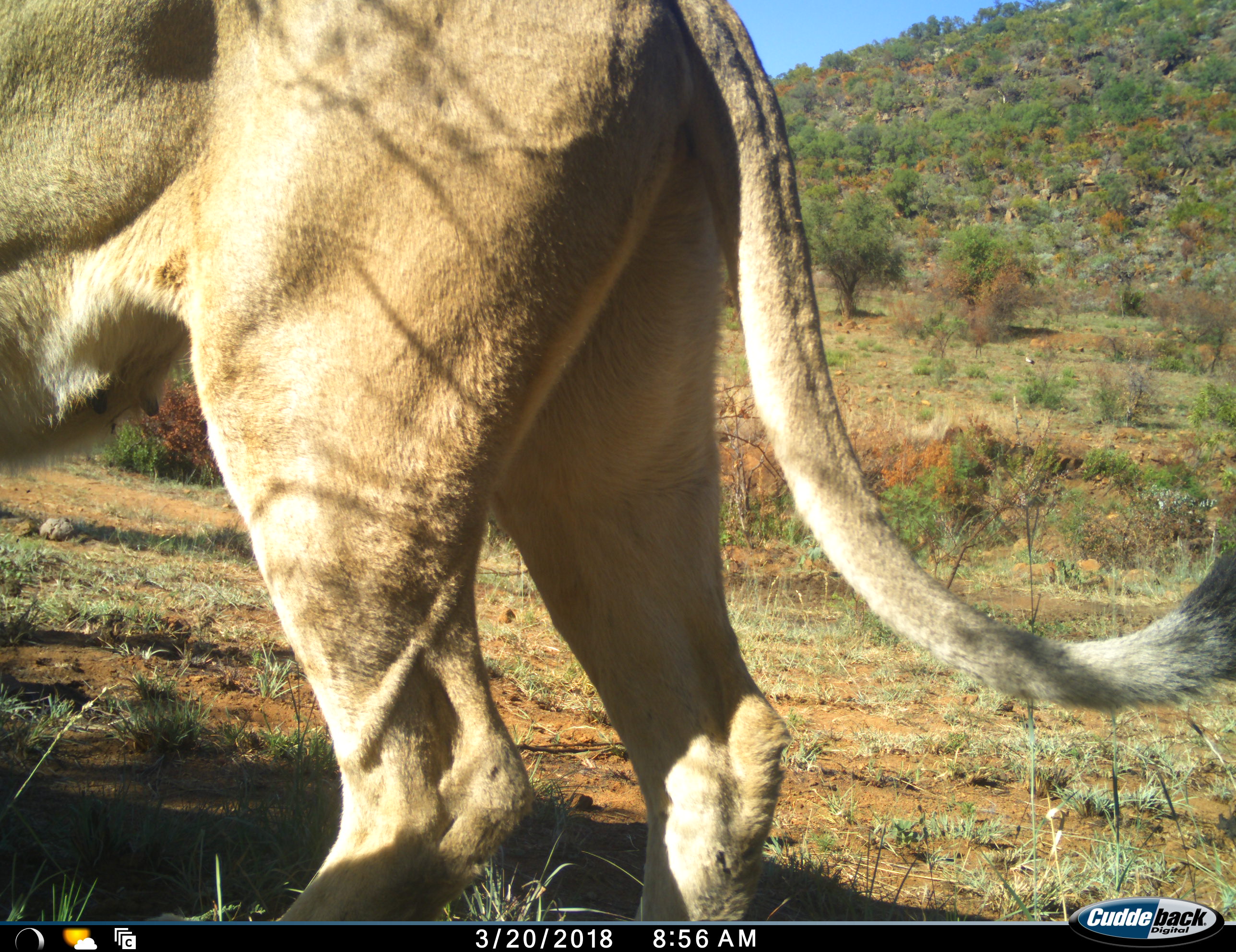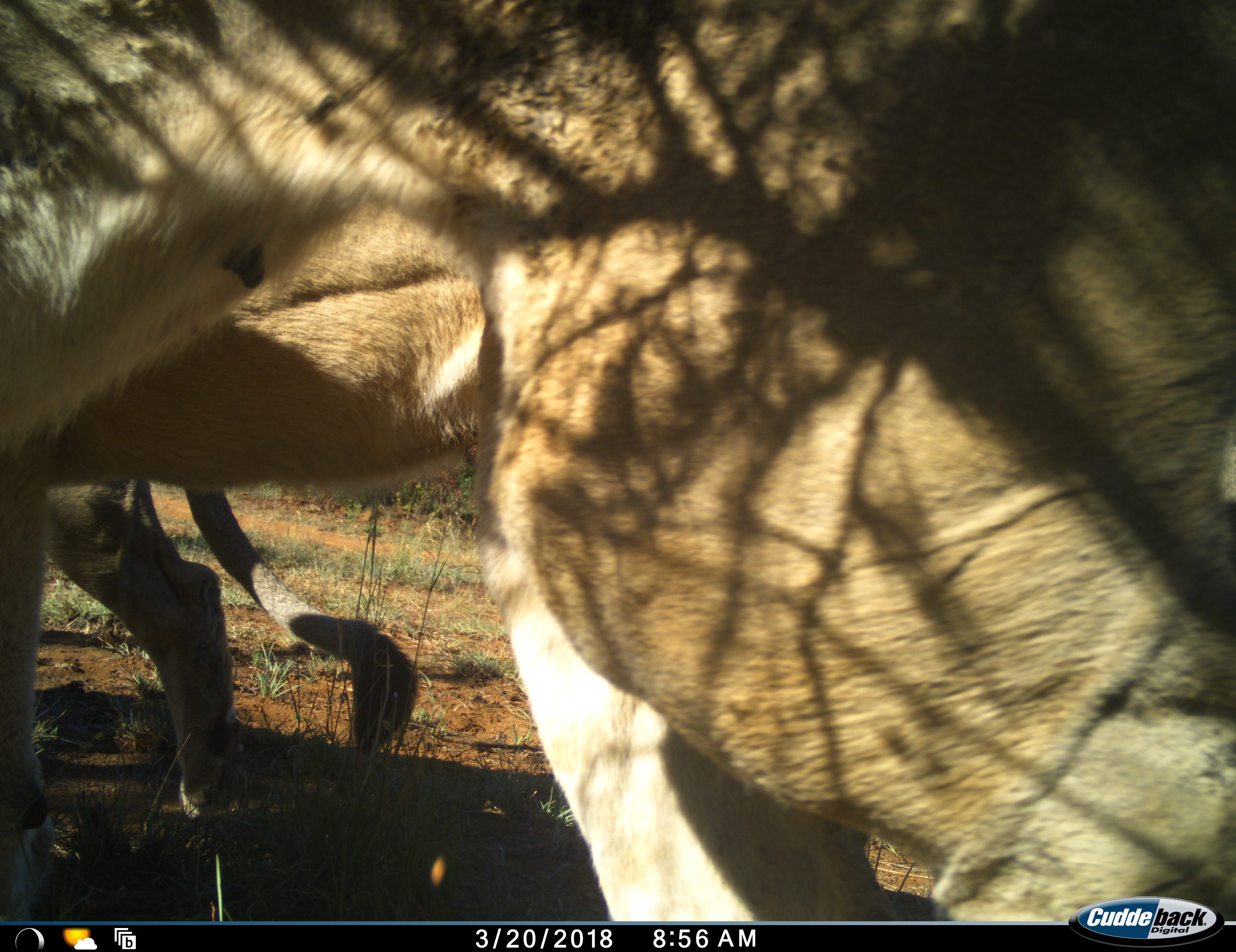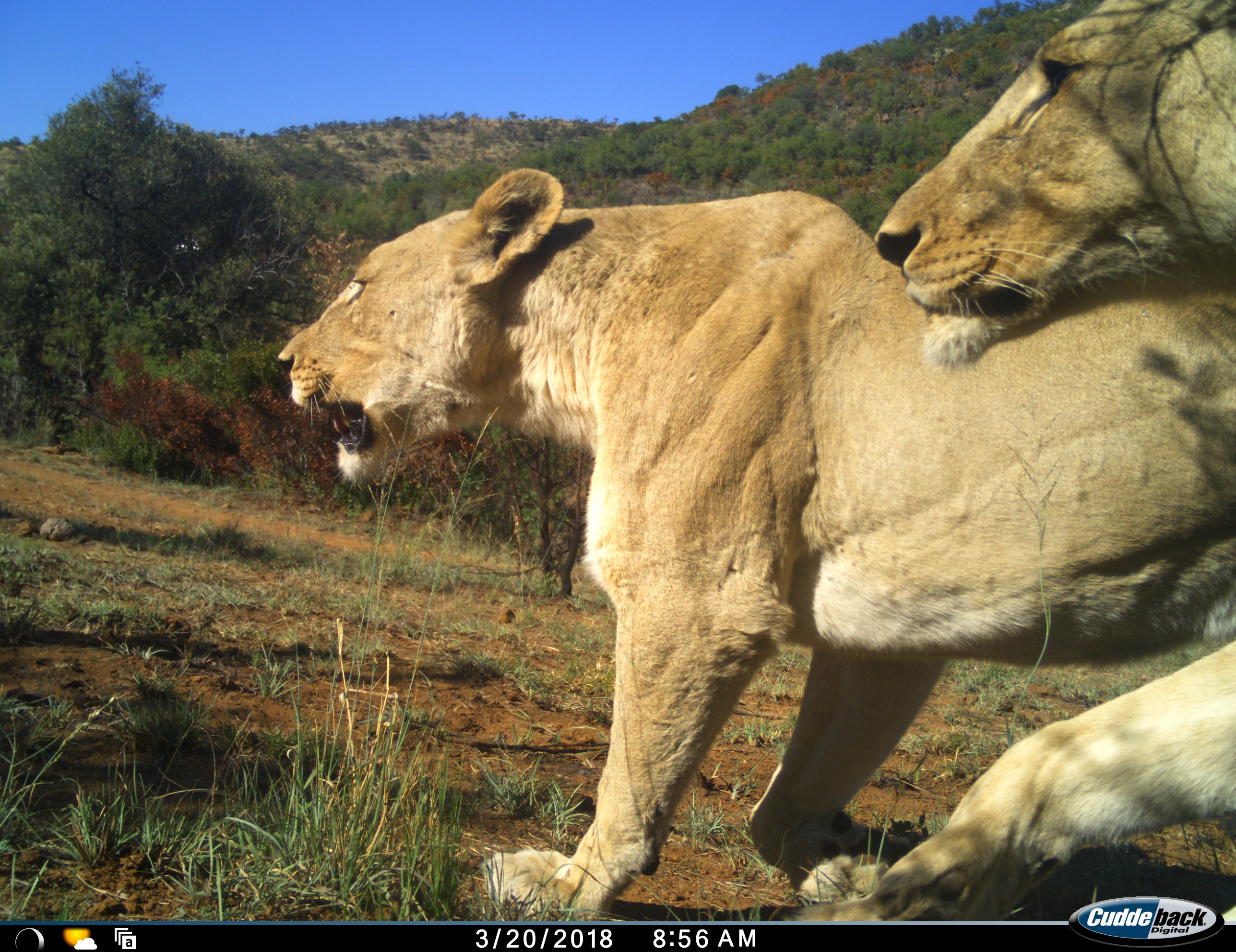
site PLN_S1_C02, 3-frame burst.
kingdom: Animalia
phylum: Chordata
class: Mammalia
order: Carnivora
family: Felidae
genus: Panthera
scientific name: Panthera leo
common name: lion female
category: lionfemale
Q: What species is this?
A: Lionfemale (lion female) (Panthera leo).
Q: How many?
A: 2.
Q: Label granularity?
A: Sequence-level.